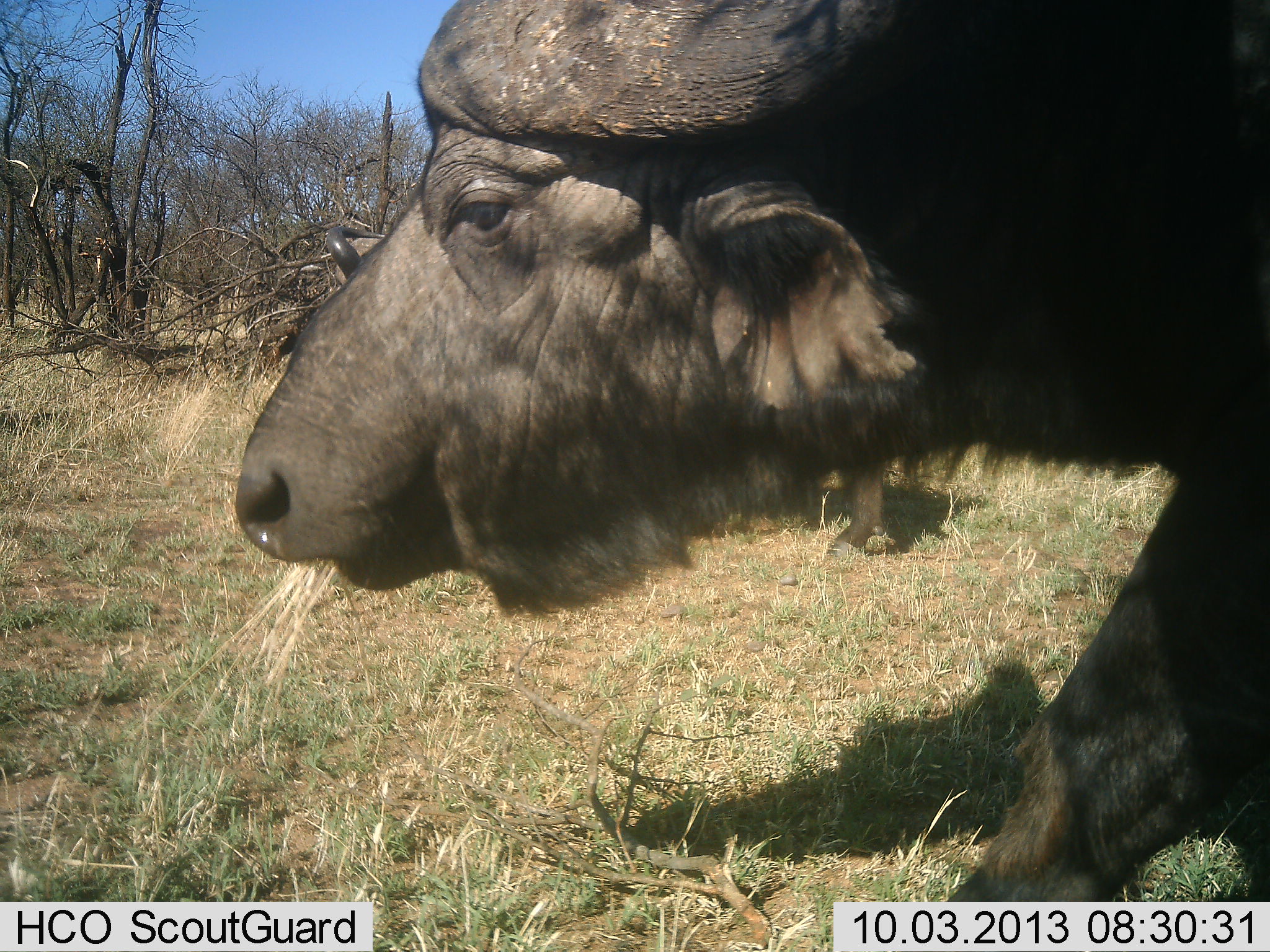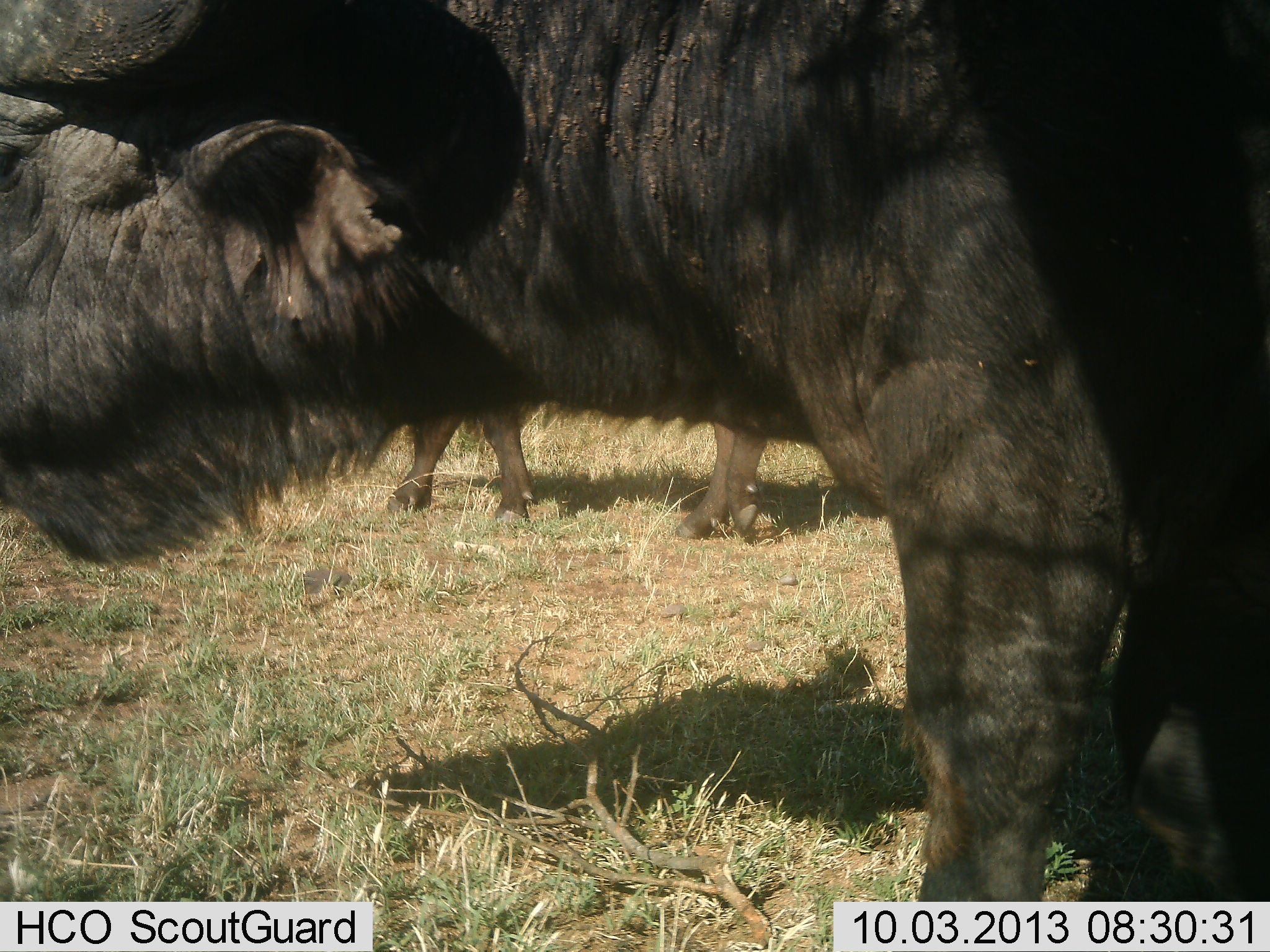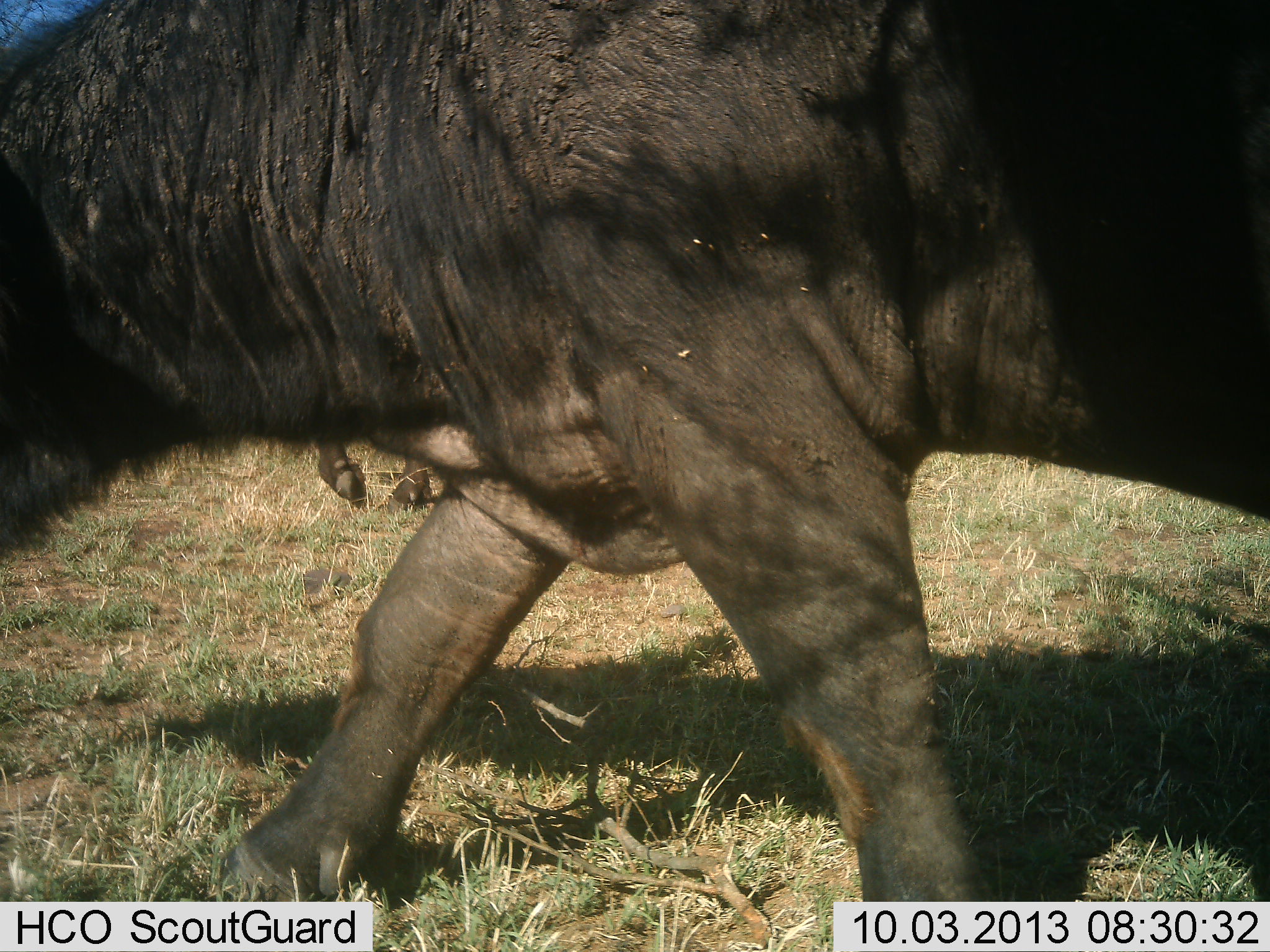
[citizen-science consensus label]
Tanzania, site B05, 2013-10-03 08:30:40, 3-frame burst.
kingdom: Animalia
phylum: Chordata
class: Mammalia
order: Artiodactyla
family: Bovidae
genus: Syncerus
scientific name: Syncerus caffer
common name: cape buffalo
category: buffalo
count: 2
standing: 21%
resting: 0%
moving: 85%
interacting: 0%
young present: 0%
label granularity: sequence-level